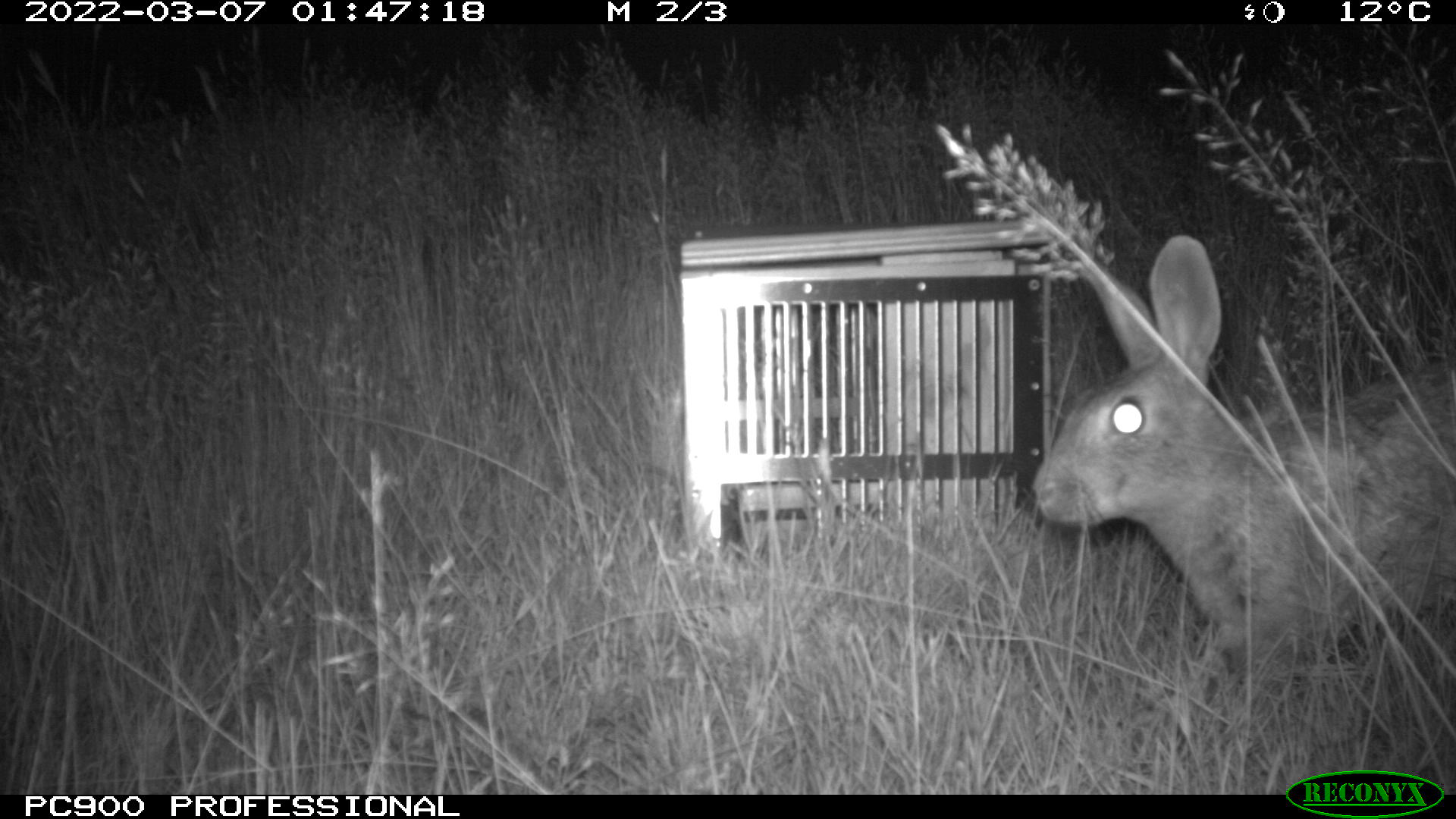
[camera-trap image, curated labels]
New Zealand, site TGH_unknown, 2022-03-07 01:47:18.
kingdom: Animalia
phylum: Chordata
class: Mammalia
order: Lagomorpha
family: Leporidae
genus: Oryctolagus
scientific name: Oryctolagus cuniculus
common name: european rabbit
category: rabbit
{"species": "rabbit (european rabbit) (Oryctolagus cuniculus)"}